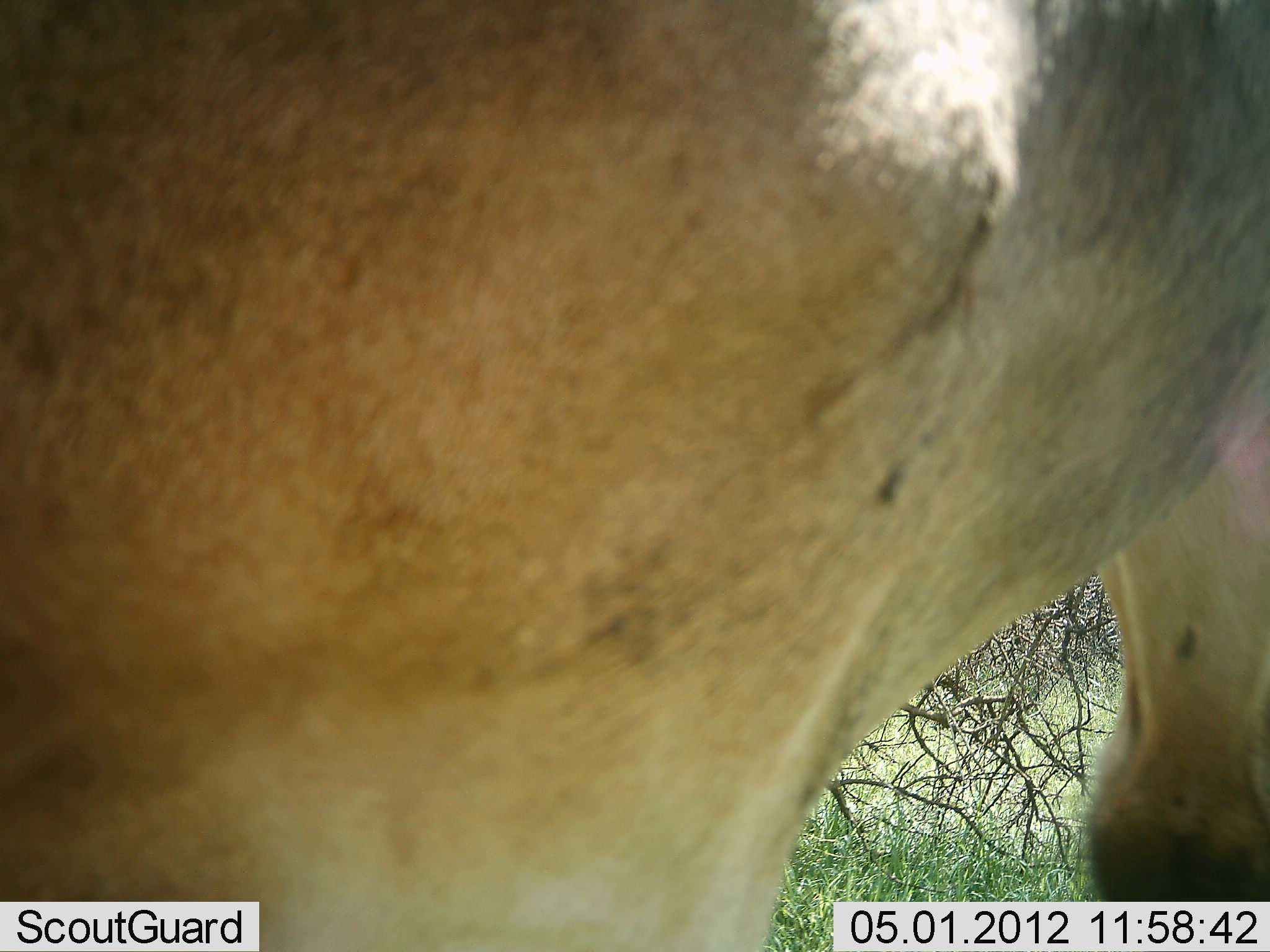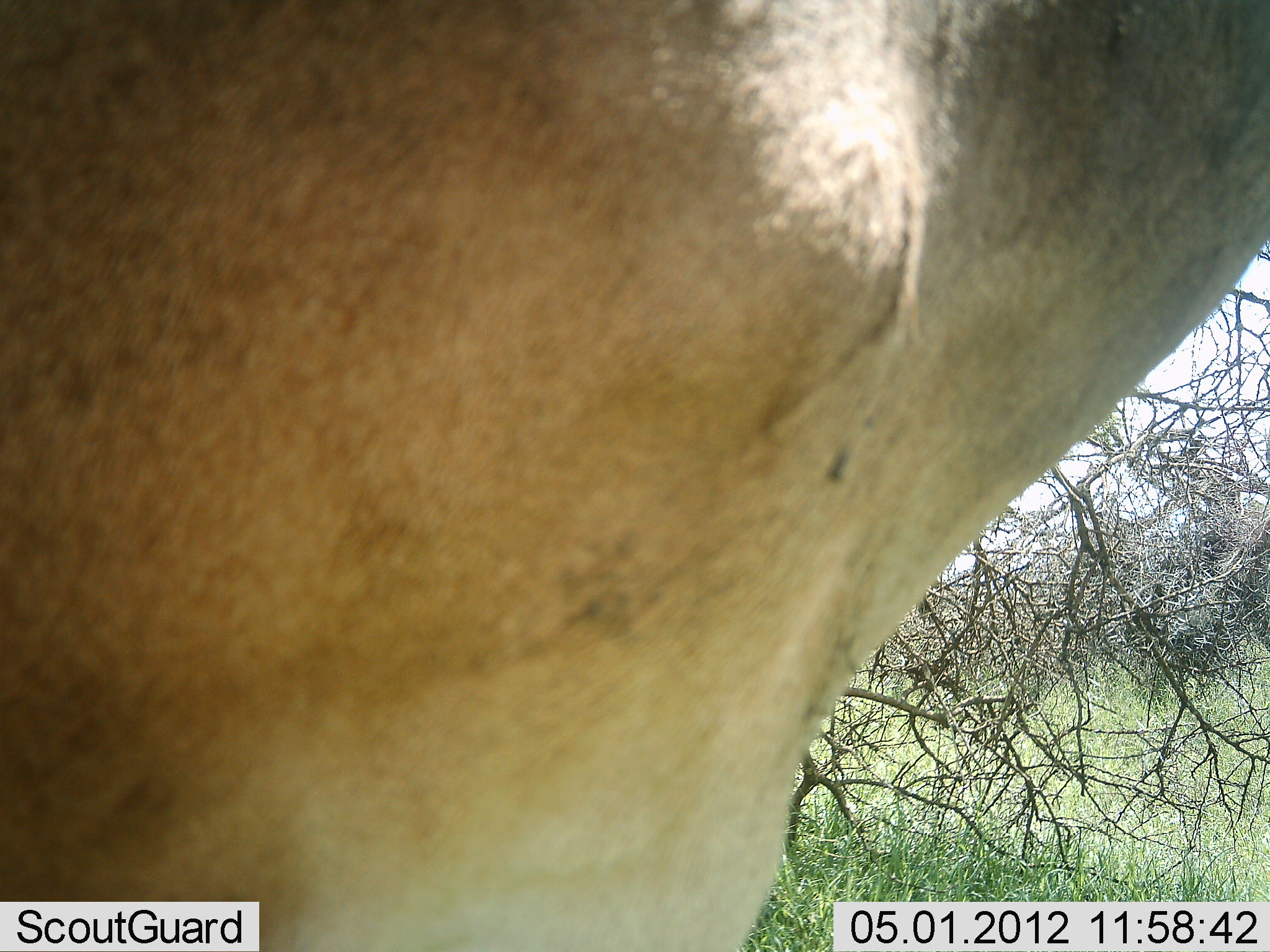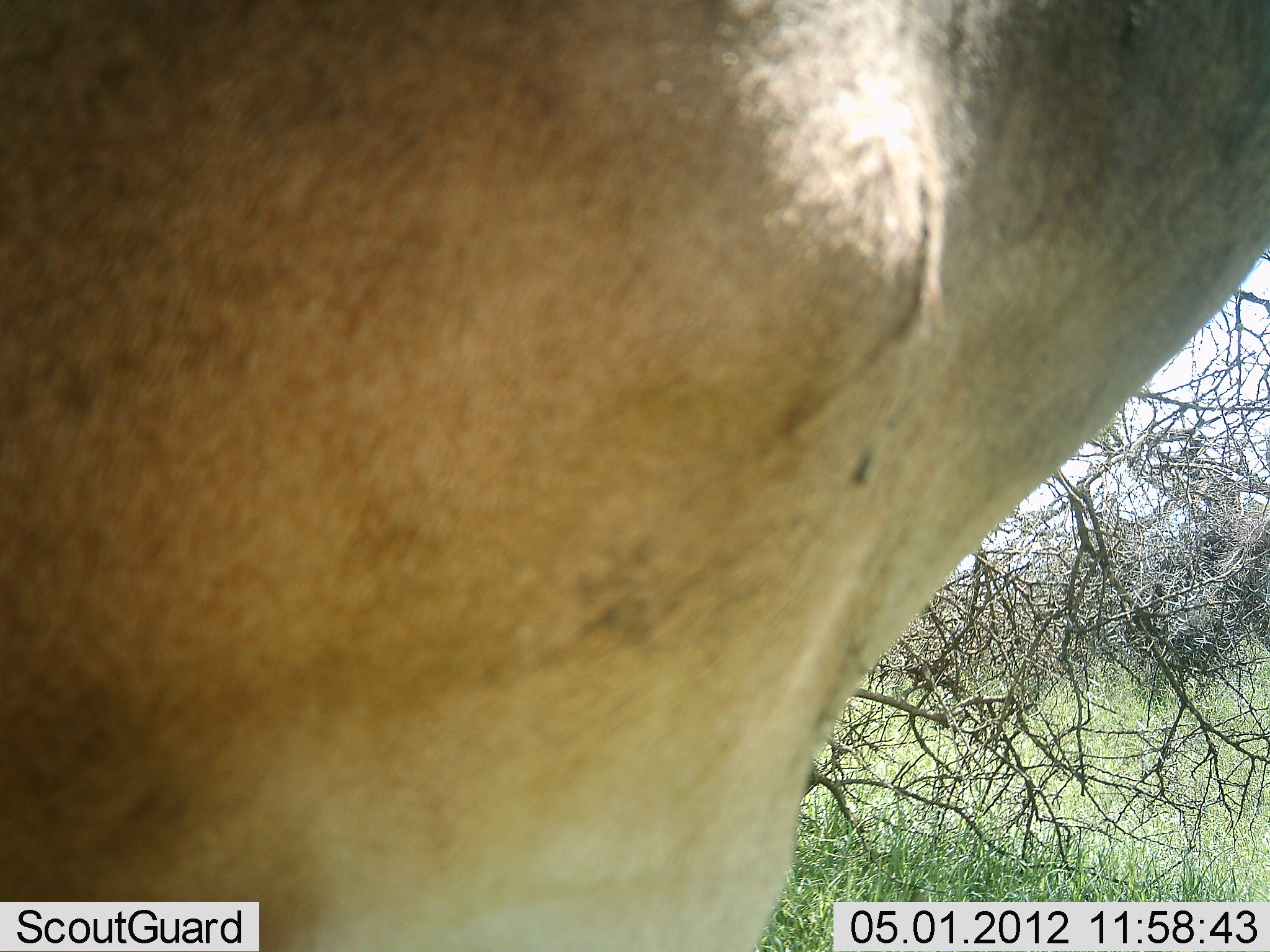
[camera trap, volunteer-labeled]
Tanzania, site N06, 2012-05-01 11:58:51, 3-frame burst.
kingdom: Animalia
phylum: Chordata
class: Mammalia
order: Artiodactyla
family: Bovidae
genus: Alcelaphus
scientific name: Alcelaphus buselaphus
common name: hartebeest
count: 1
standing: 88%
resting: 0%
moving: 0%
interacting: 0%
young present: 0%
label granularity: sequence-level